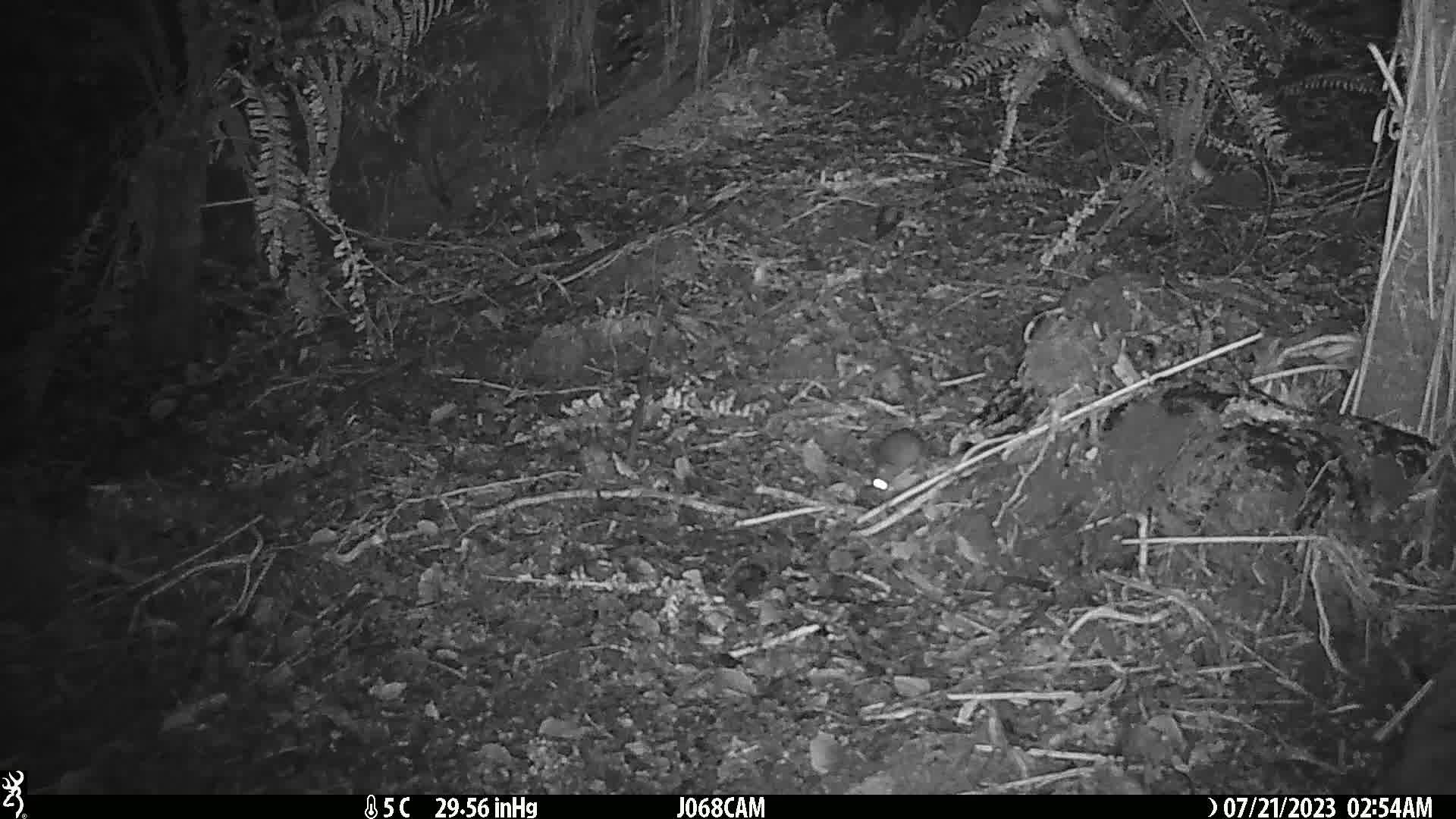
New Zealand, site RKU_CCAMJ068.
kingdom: Animalia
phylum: Chordata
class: Mammalia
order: Rodentia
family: Muridae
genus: Rattus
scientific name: Rattus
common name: rat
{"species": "rat (Rattus)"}